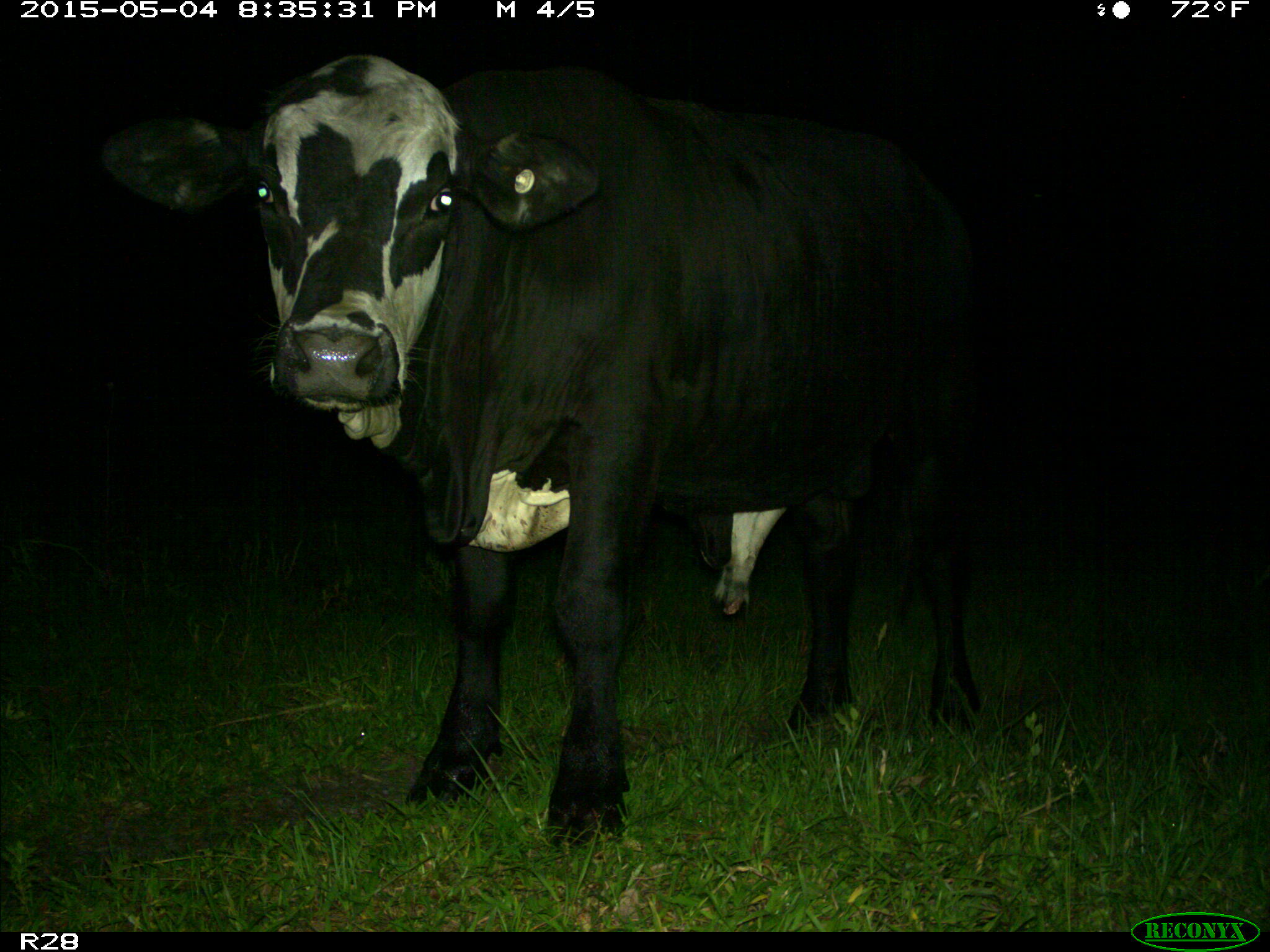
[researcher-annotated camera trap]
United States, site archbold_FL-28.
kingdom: Animalia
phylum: Chordata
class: Mammalia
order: Artiodactyla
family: Bovidae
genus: Bos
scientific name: Bos taurus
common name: domestic cow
Bos taurus (domestic cow).